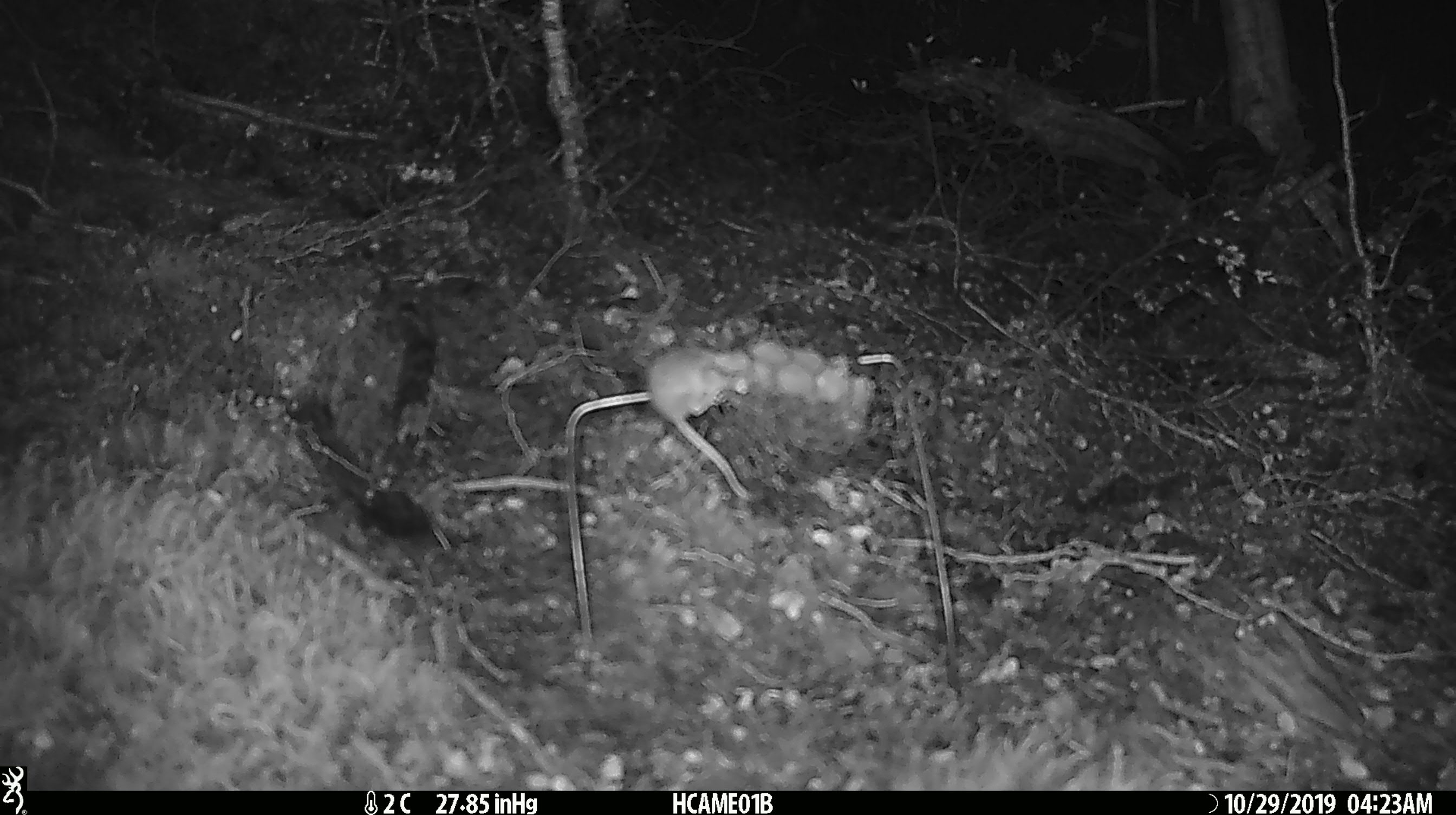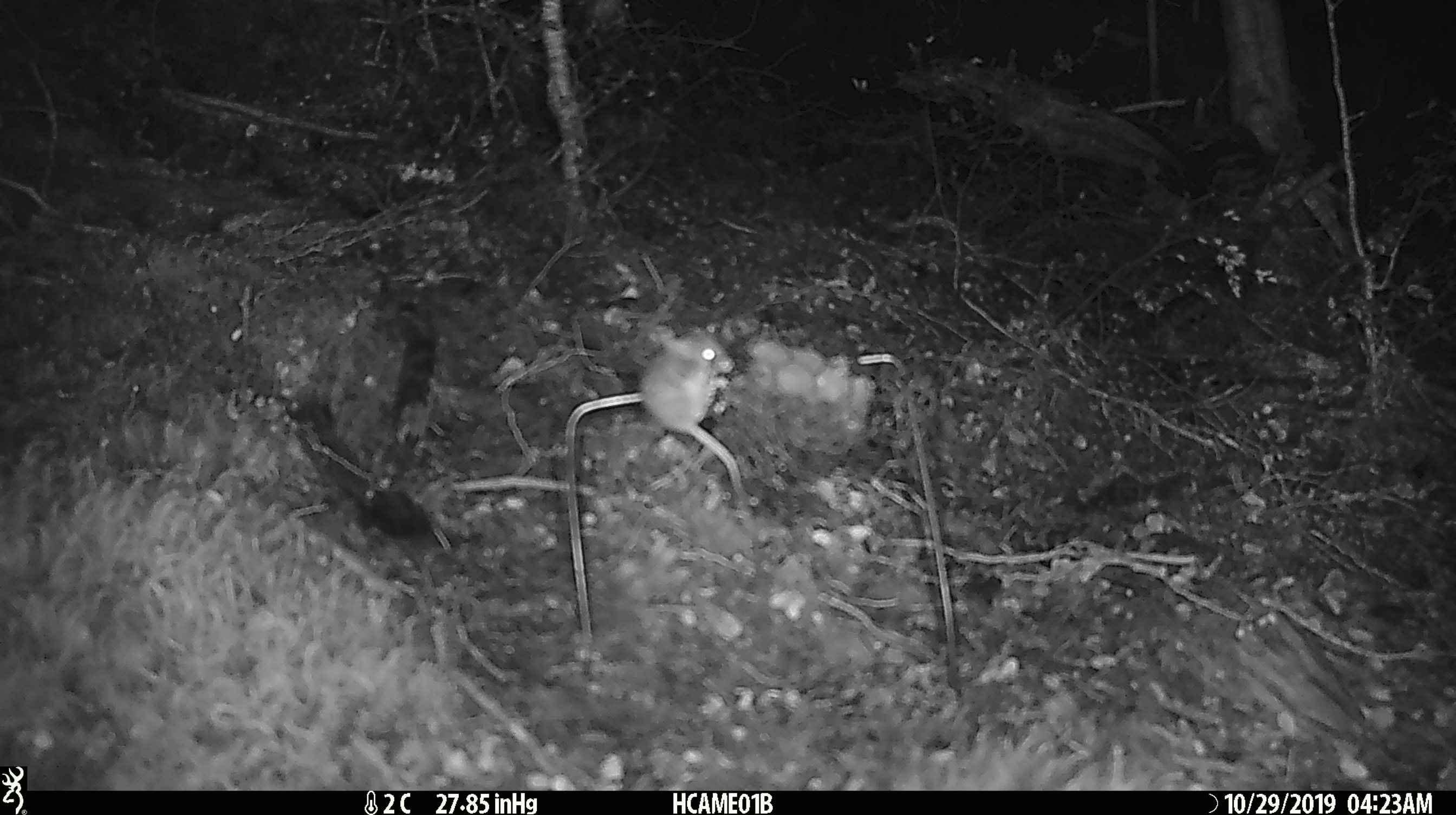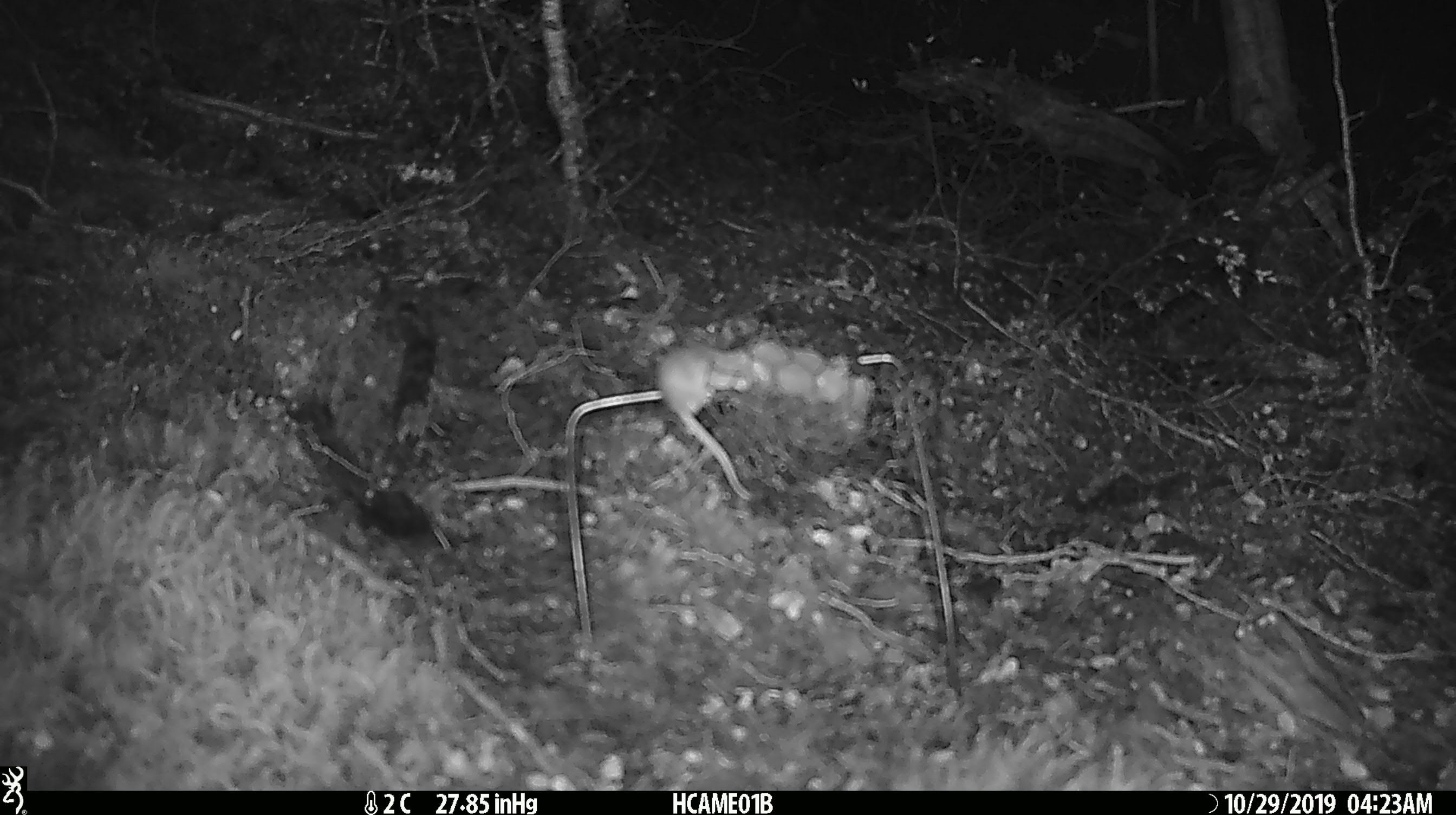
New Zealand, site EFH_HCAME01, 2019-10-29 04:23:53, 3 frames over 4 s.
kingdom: Animalia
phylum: Chordata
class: Mammalia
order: Rodentia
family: Muridae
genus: Mus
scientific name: Mus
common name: mouse